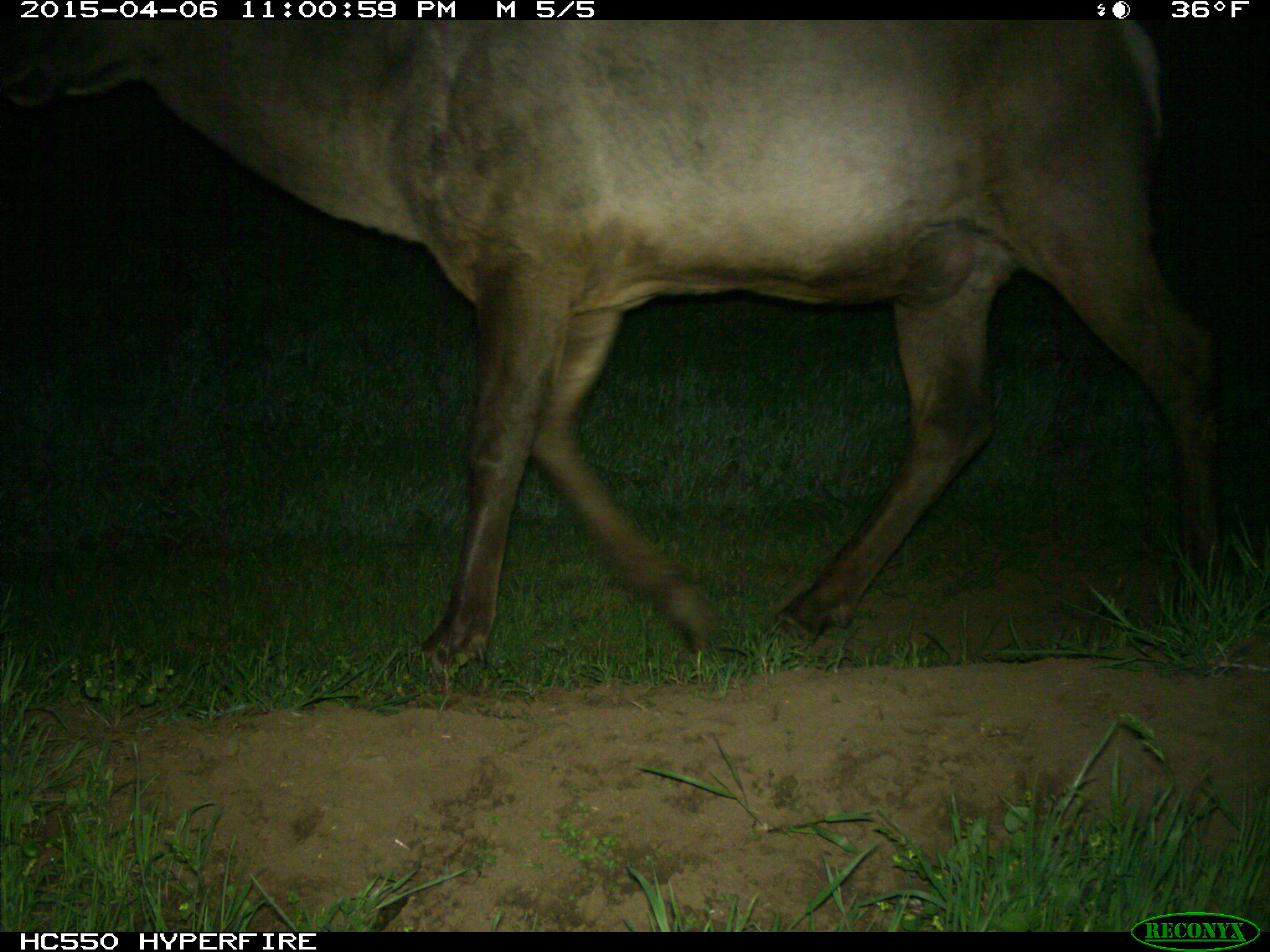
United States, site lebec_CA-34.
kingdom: Animalia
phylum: Chordata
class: Mammalia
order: Artiodactyla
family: Cervidae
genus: Cervus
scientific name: Cervus canadensis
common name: elk